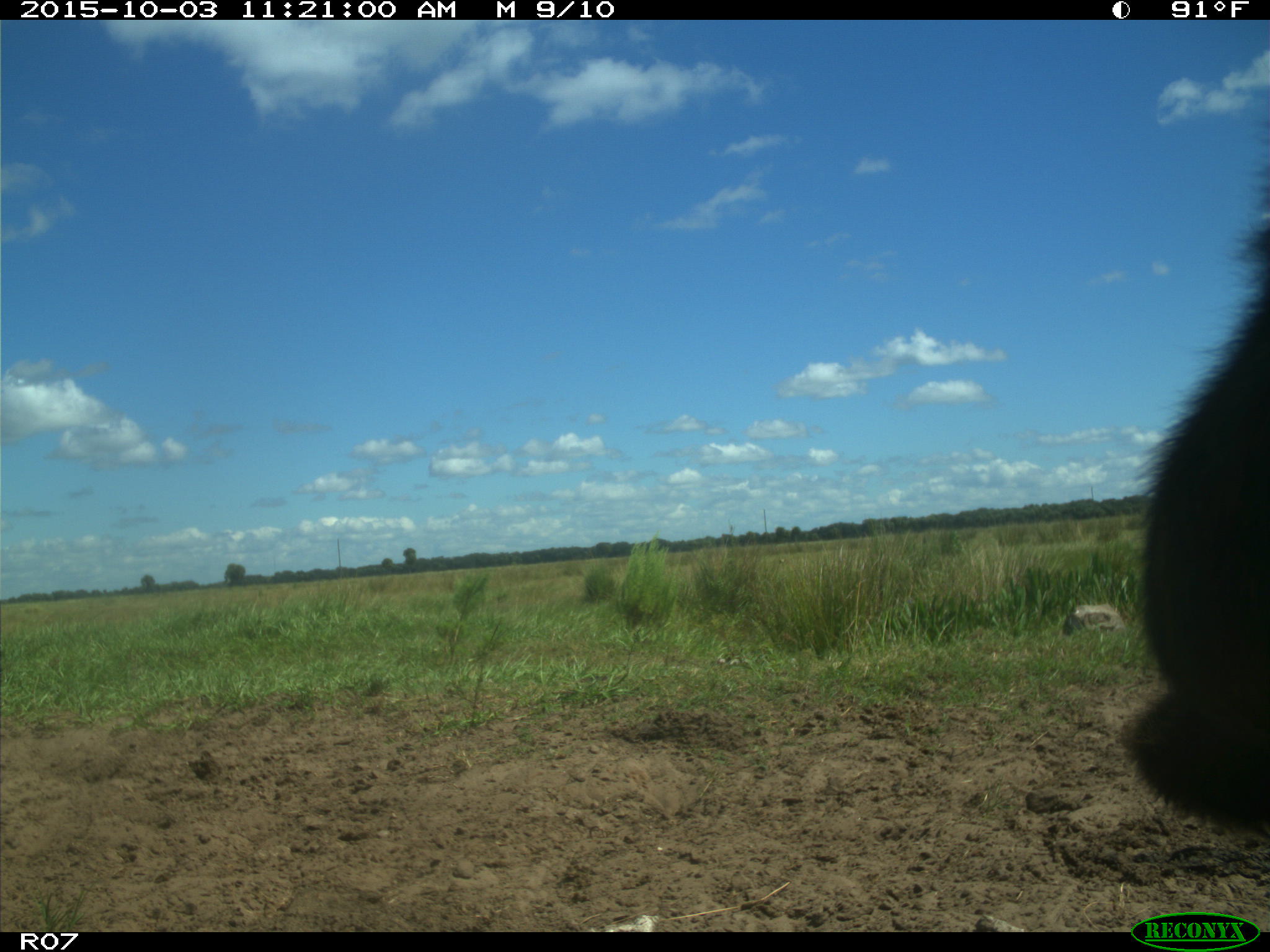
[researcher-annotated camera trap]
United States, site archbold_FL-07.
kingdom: Animalia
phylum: Chordata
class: Mammalia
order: Artiodactyla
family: Bovidae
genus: Bos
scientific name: Bos taurus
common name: domestic cow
Bos taurus (domestic cow).